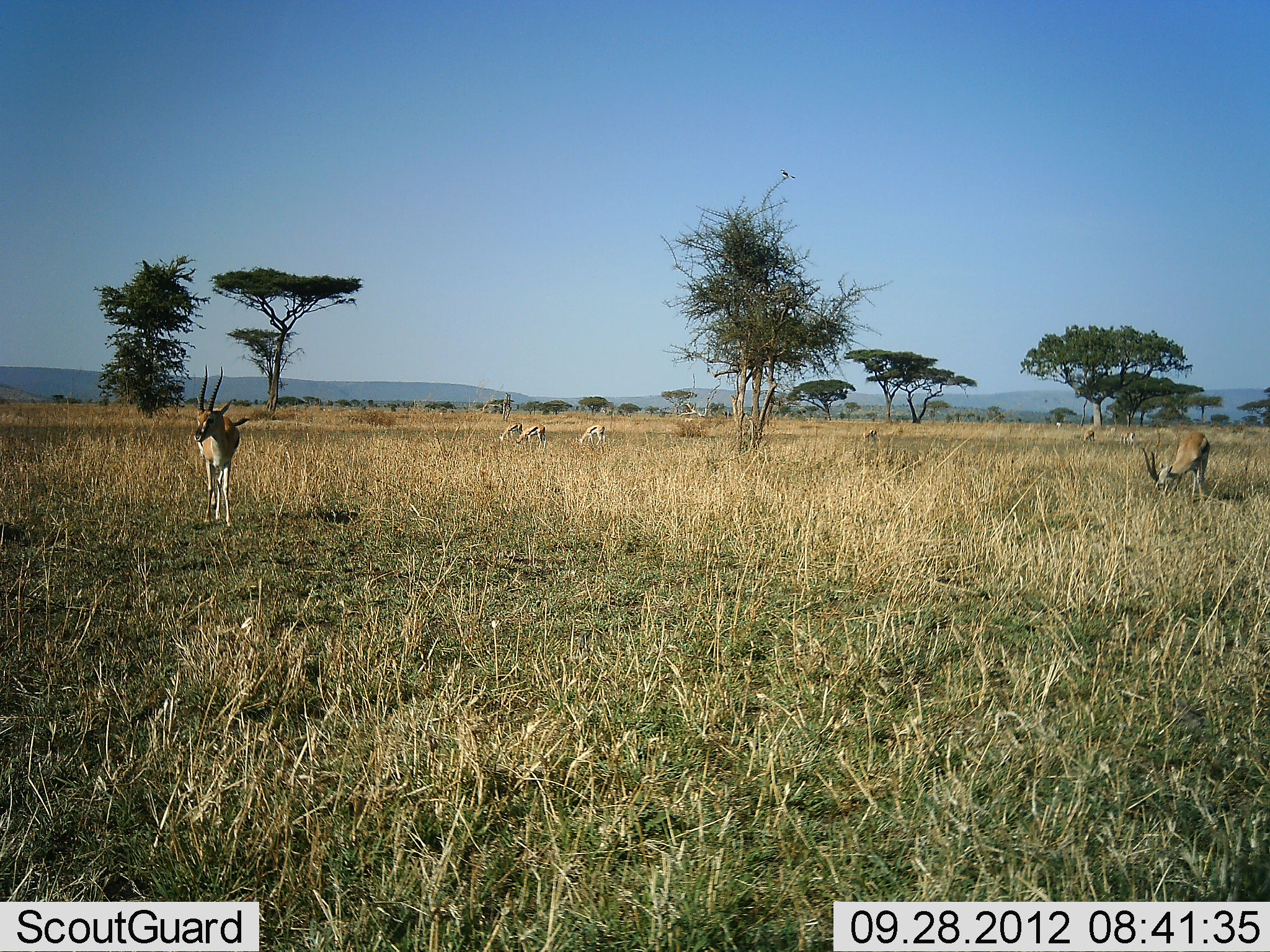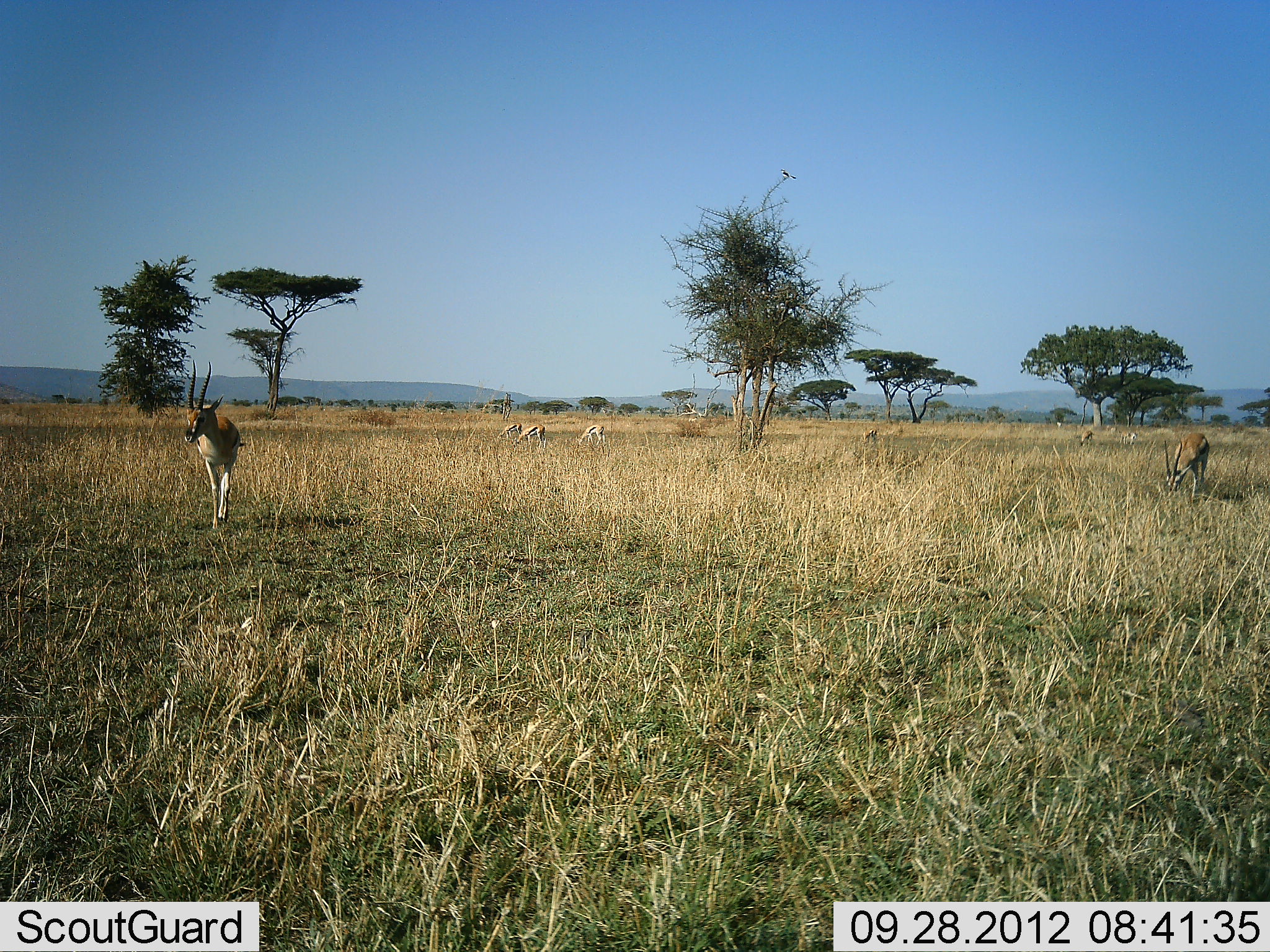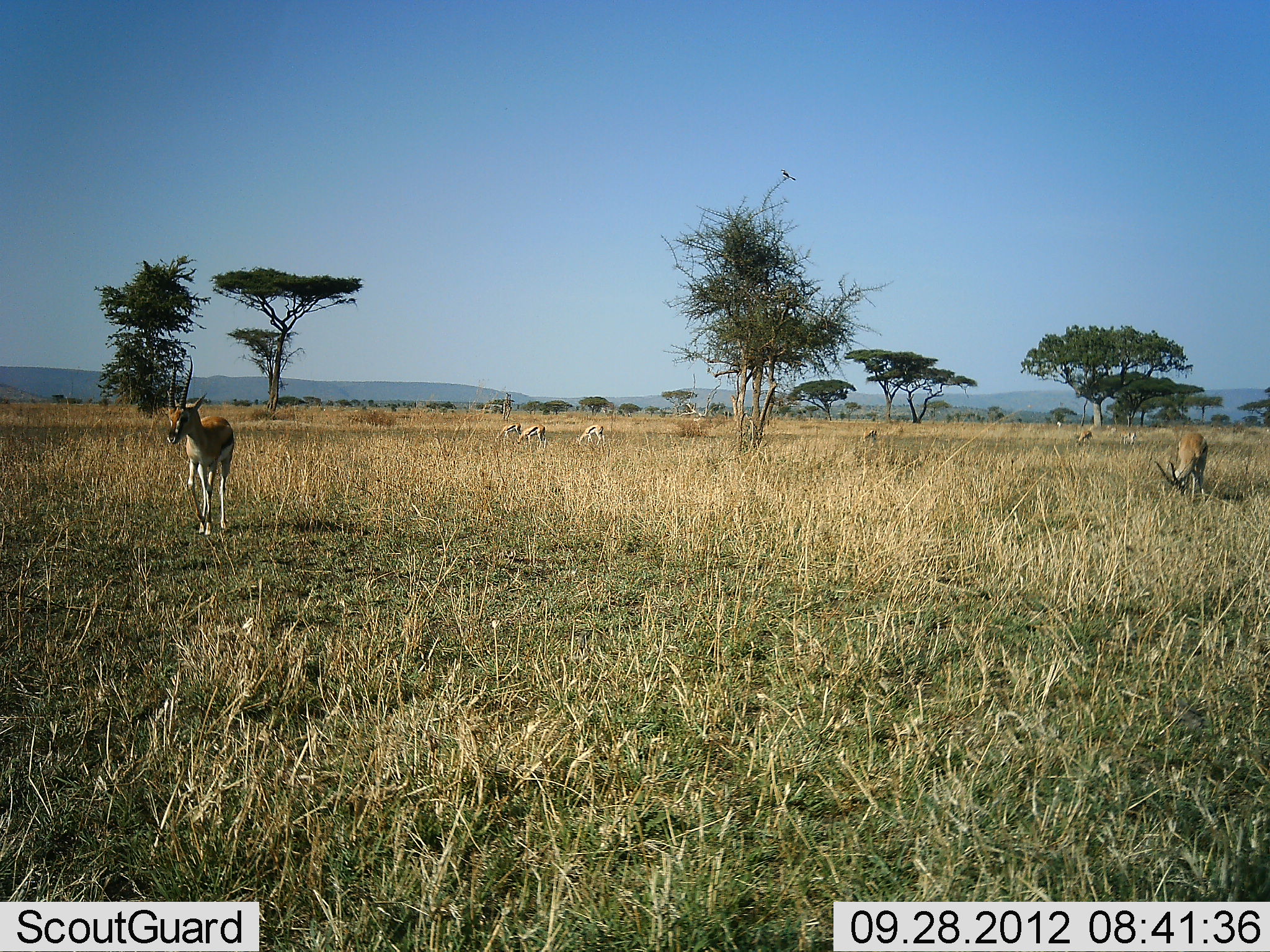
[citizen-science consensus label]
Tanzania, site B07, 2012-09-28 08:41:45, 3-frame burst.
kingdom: Animalia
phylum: Chordata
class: Mammalia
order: Artiodactyla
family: Bovidae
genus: Eudorcas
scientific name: Eudorcas thomsonii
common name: thomson's gazelle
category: gazellethomsons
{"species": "gazellethomsons (thomson's gazelle) (Eudorcas thomsonii)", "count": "8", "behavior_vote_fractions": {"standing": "55%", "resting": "0%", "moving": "64%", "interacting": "0%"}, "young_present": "0%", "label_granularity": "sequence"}